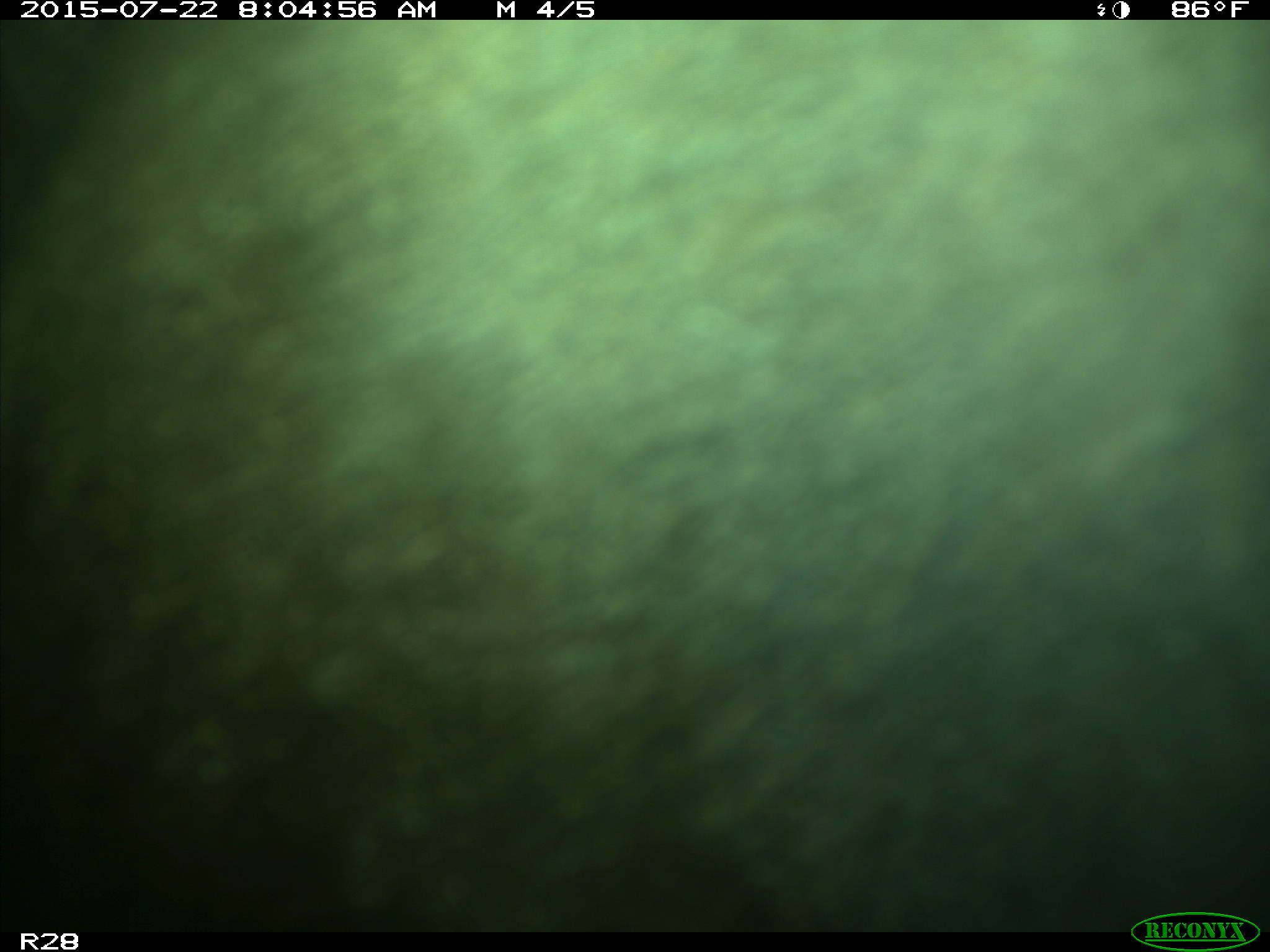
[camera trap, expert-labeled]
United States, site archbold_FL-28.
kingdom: Animalia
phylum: Chordata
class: Mammalia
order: Artiodactyla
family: Bovidae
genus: Bos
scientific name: Bos taurus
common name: domestic cow